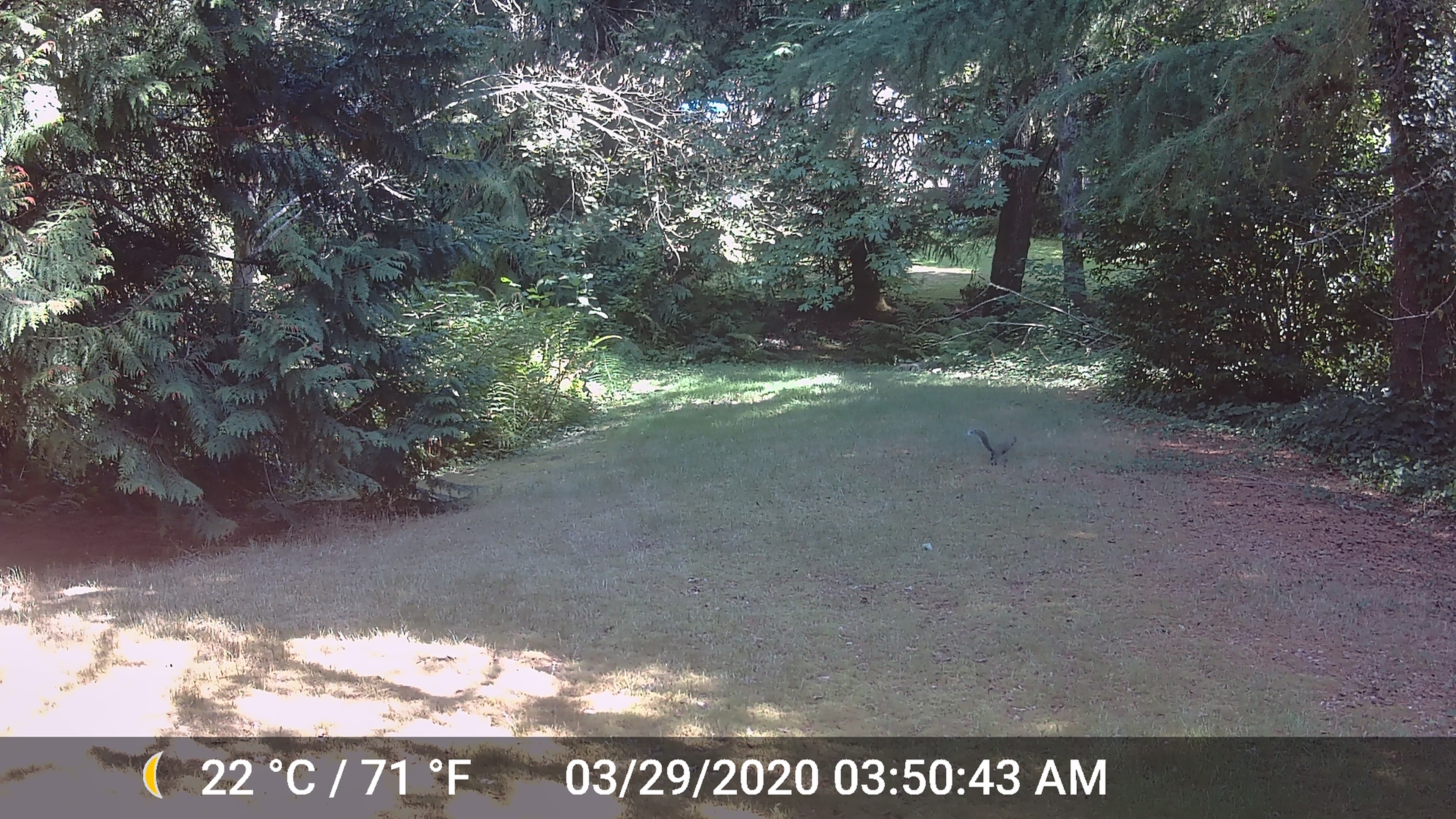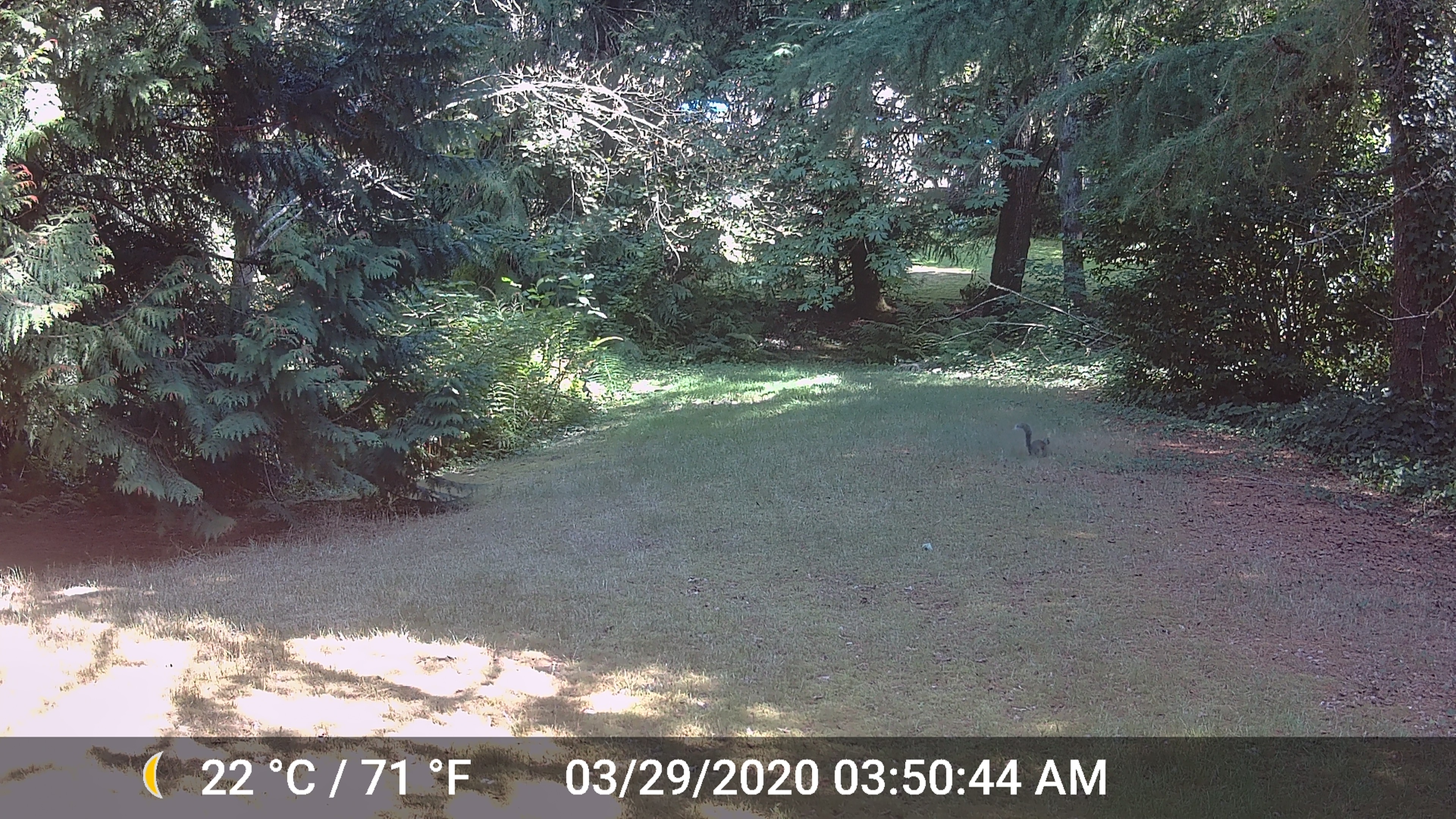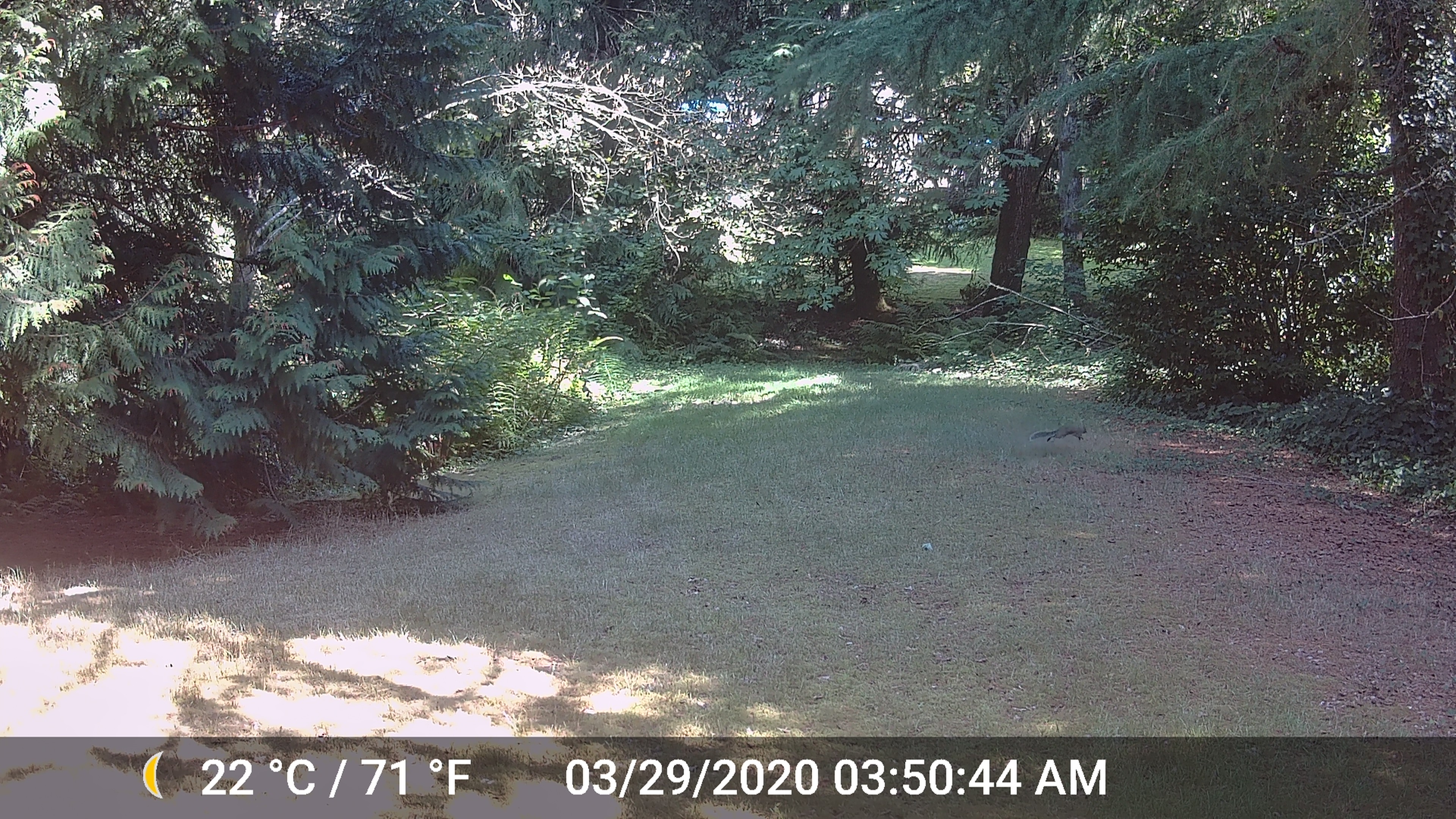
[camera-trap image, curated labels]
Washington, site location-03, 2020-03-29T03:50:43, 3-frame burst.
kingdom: Animalia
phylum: Chordata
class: Mammalia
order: Rodentia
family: Sciuridae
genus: Sciurus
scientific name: Sciurus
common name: squirrel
Squirrel (Sciurus).